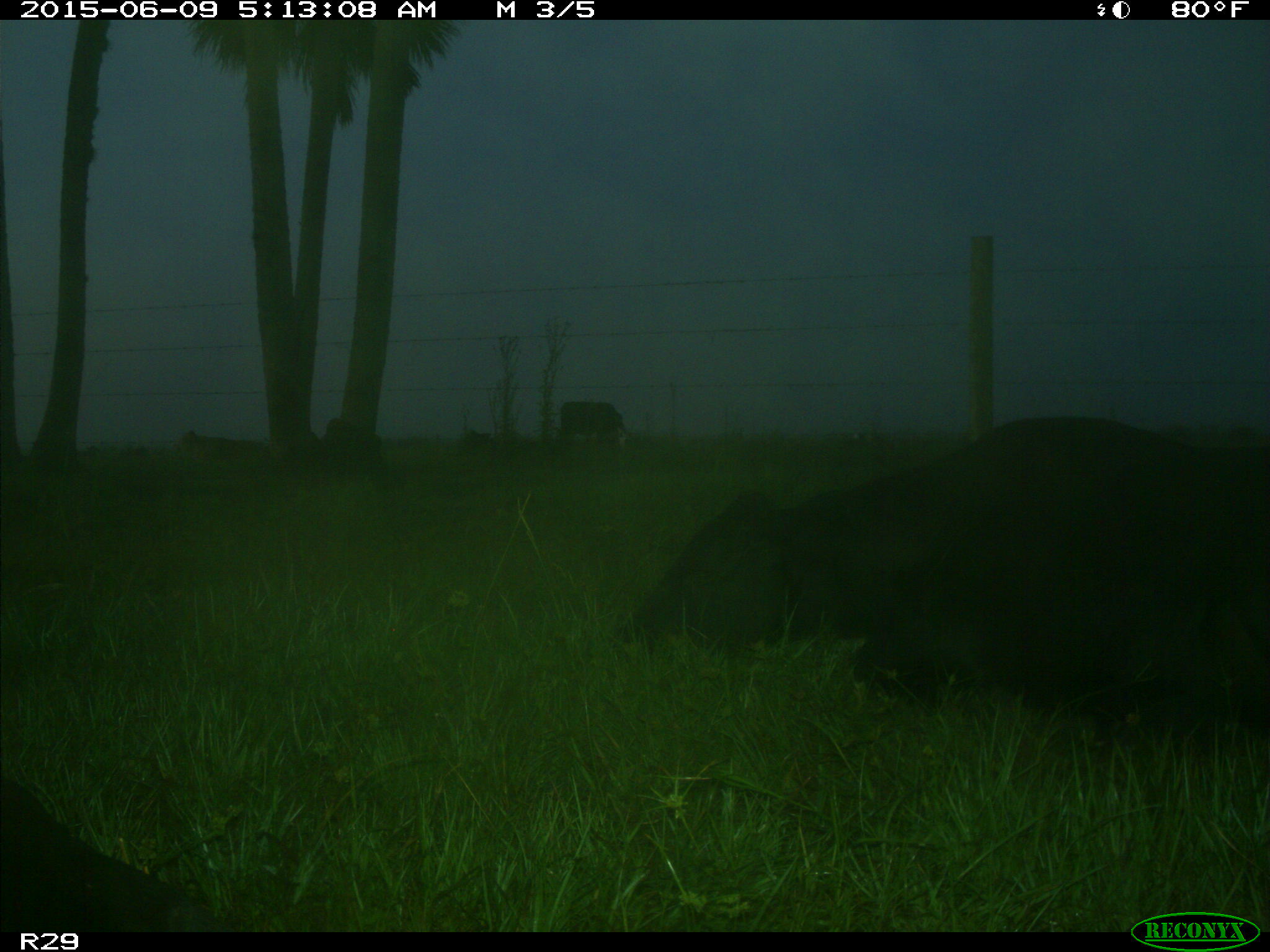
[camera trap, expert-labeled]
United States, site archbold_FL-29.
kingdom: Animalia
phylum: Chordata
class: Mammalia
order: Artiodactyla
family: Bovidae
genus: Bos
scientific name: Bos taurus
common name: domestic cow